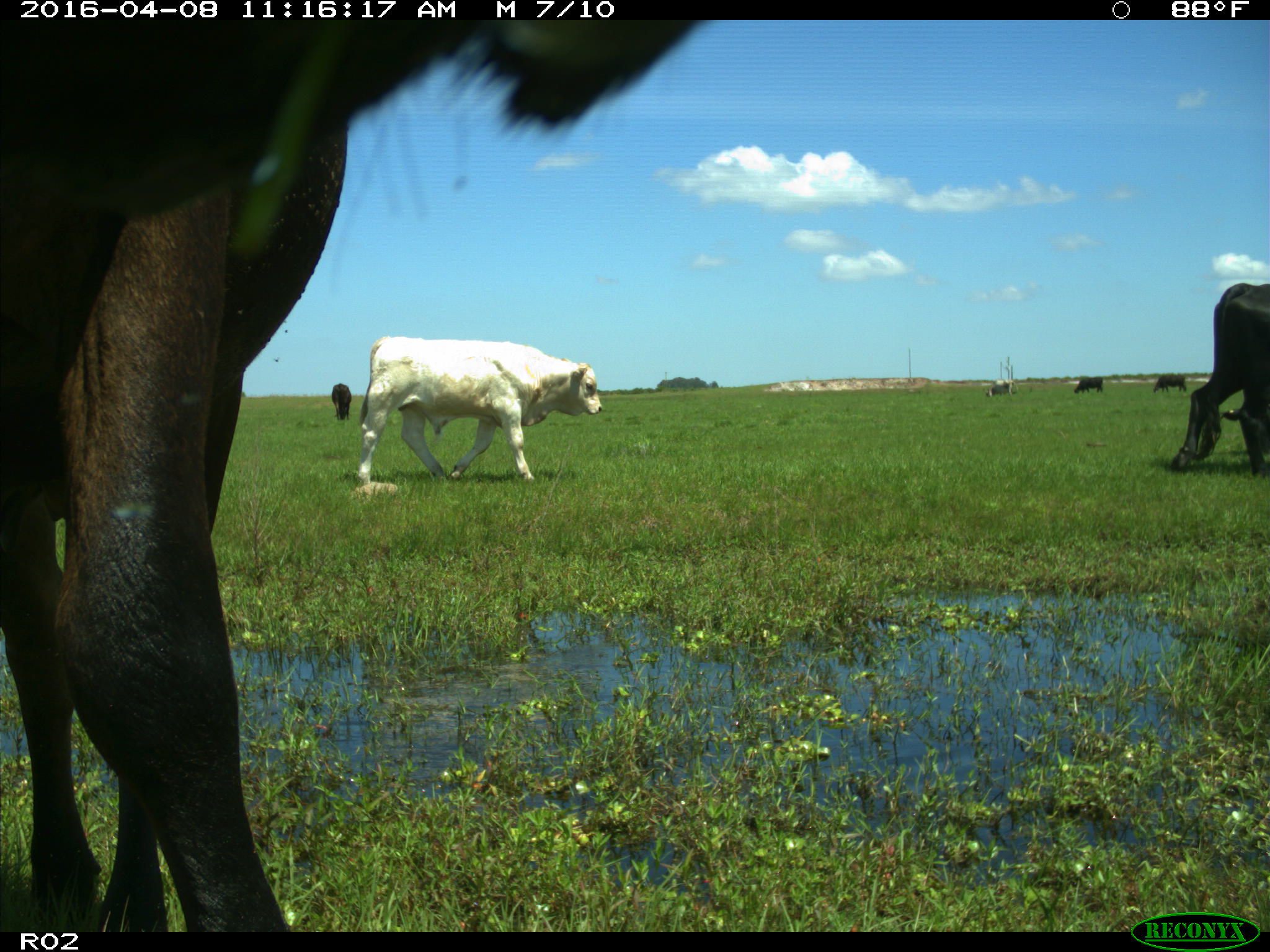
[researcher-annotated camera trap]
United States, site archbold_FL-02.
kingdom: Animalia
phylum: Chordata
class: Mammalia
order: Artiodactyla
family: Bovidae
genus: Bos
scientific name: Bos taurus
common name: domestic cow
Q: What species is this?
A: Bos taurus (domestic cow).